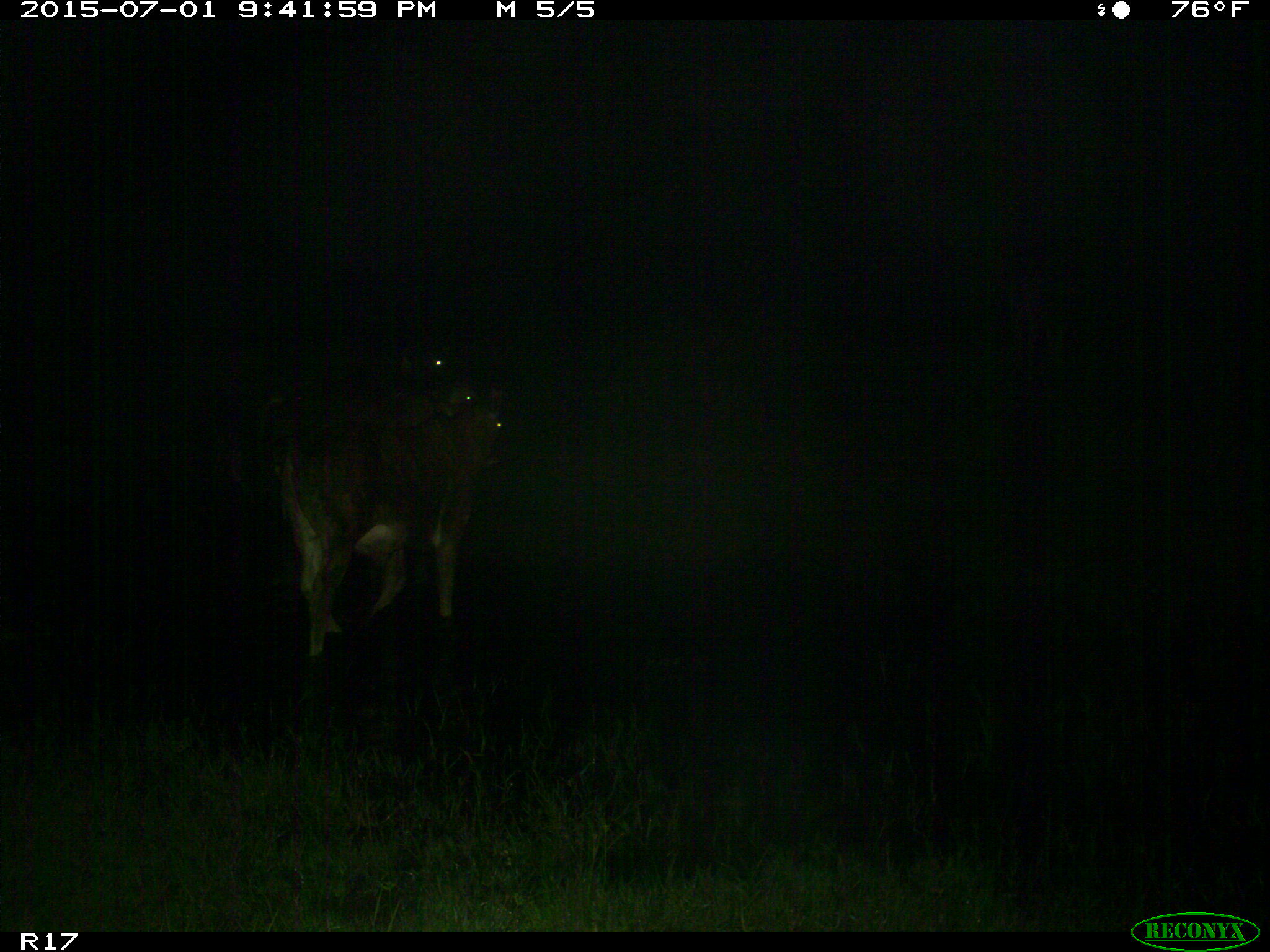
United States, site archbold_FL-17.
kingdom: Animalia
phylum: Chordata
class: Mammalia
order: Artiodactyla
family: Bovidae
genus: Bos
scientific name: Bos taurus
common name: domestic cow